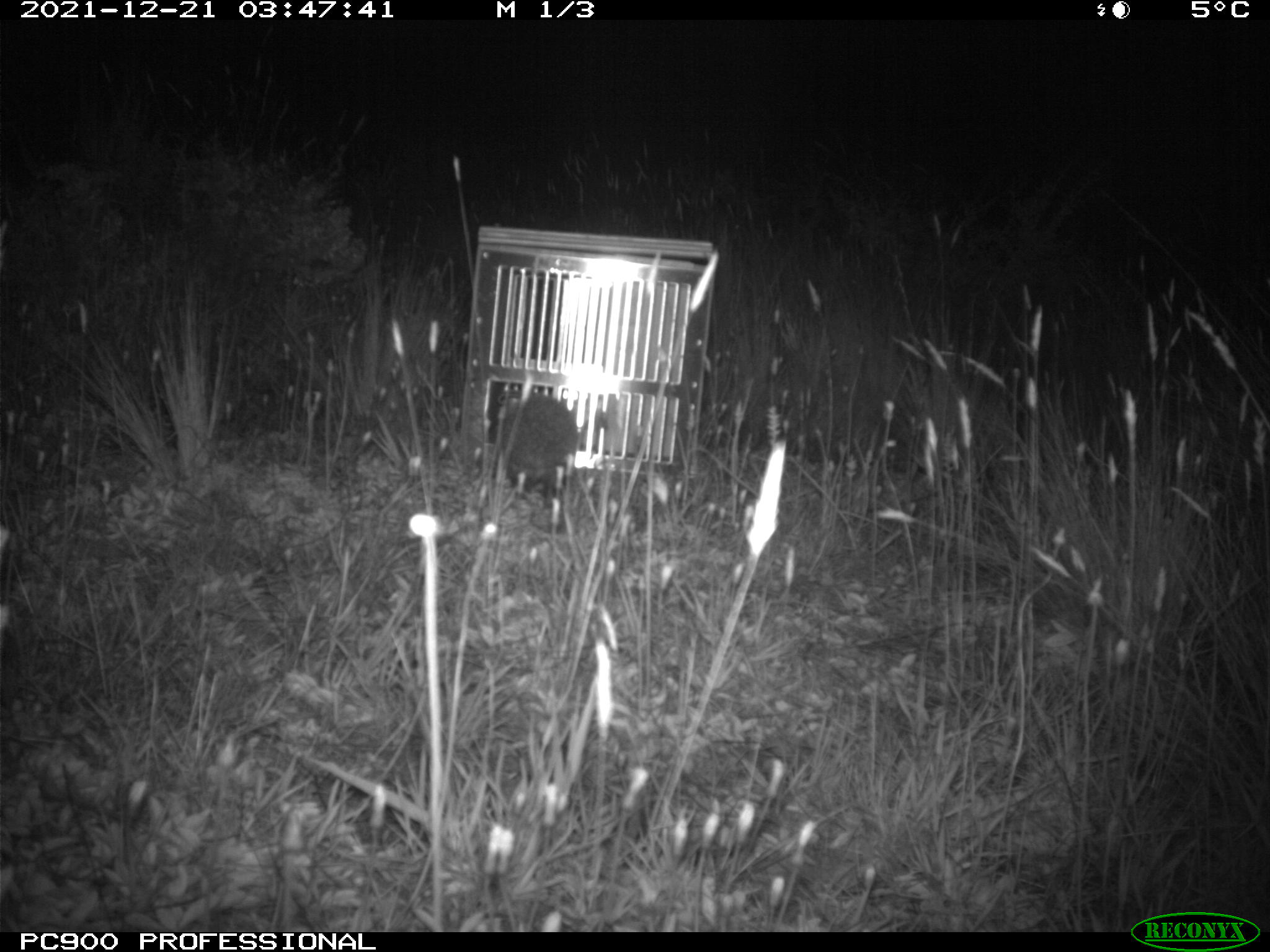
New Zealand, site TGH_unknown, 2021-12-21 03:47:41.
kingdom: Animalia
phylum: Chordata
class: Mammalia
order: Eulipotyphla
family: Erinaceidae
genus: Erinaceus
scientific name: Erinaceus europaeus europaeus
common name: european hedgehog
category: hedgehog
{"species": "hedgehog (european hedgehog) (Erinaceus europaeus europaeus)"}